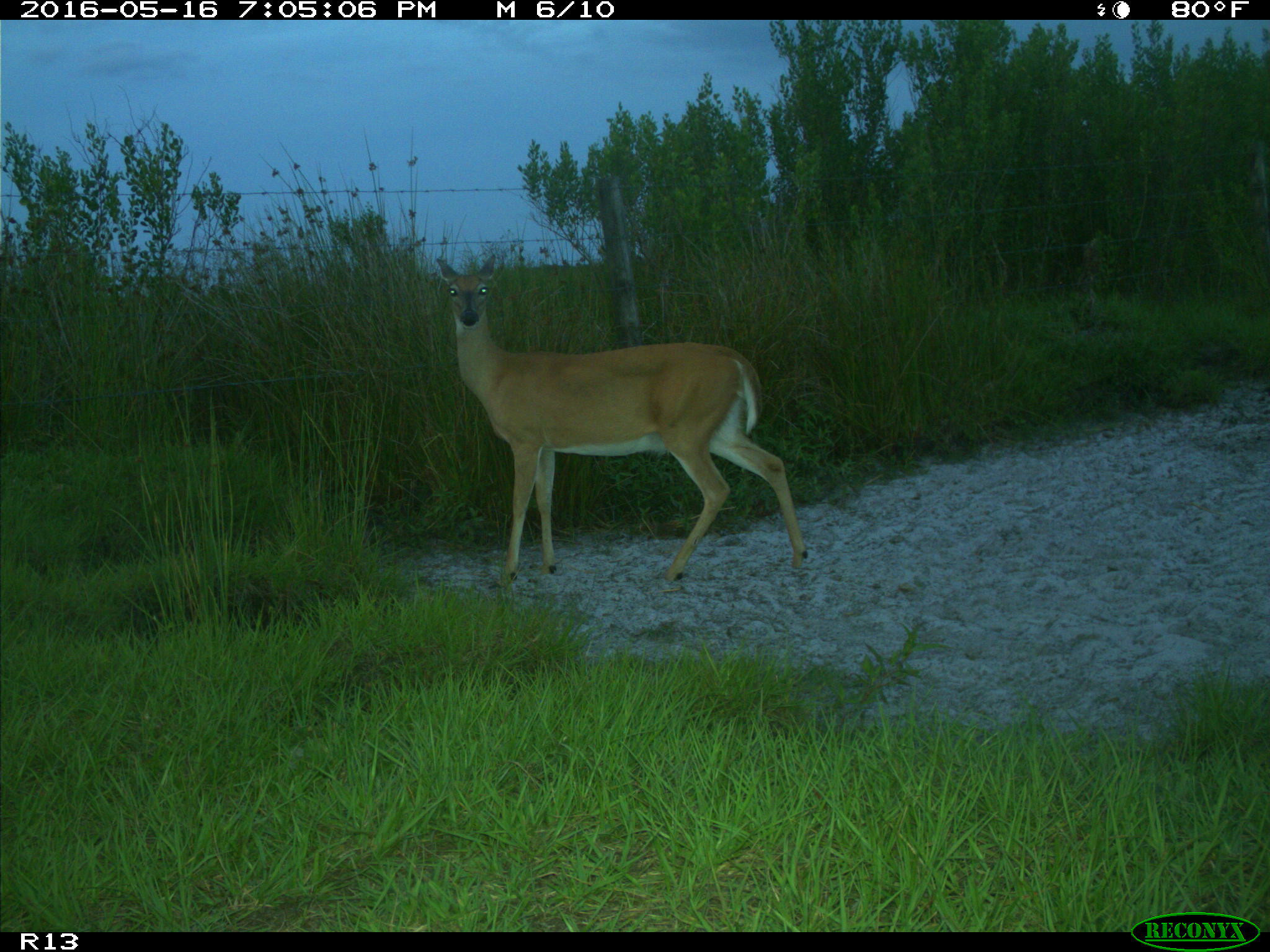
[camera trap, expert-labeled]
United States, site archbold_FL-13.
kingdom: Animalia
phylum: Chordata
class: Mammalia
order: Artiodactyla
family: Cervidae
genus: Odocoileus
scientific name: Odocoileus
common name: deer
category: unidentified deer